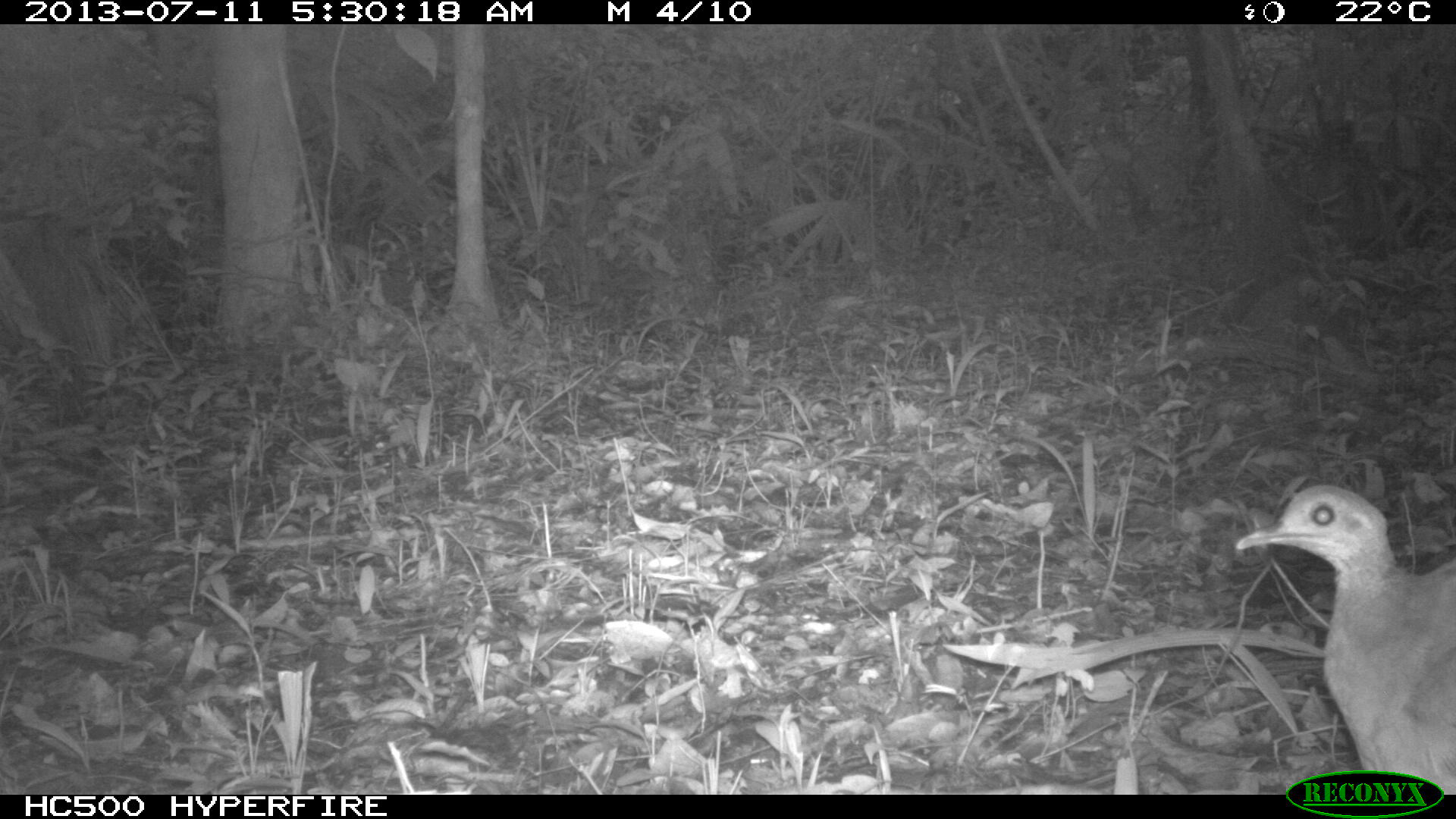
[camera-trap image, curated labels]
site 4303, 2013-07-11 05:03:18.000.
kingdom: Animalia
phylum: Chordata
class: Aves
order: Tinamiformes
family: Tinamidae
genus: Tinamus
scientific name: Tinamus major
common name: great tinamou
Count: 1.